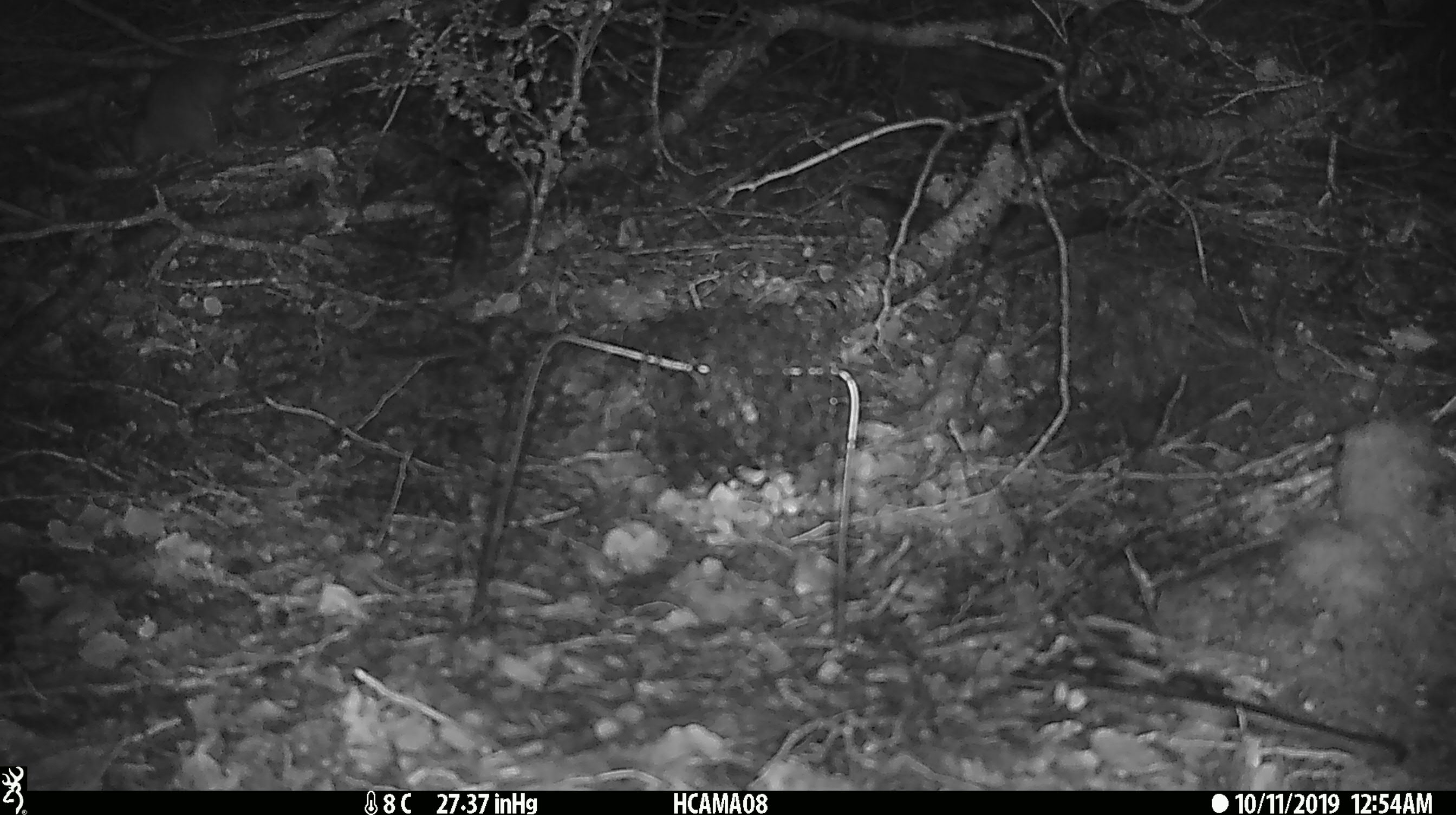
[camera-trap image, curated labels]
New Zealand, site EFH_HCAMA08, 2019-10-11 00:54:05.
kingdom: Animalia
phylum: Chordata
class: Mammalia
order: Rodentia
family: Muridae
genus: Rattus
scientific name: Rattus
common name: rat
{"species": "rat (Rattus)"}